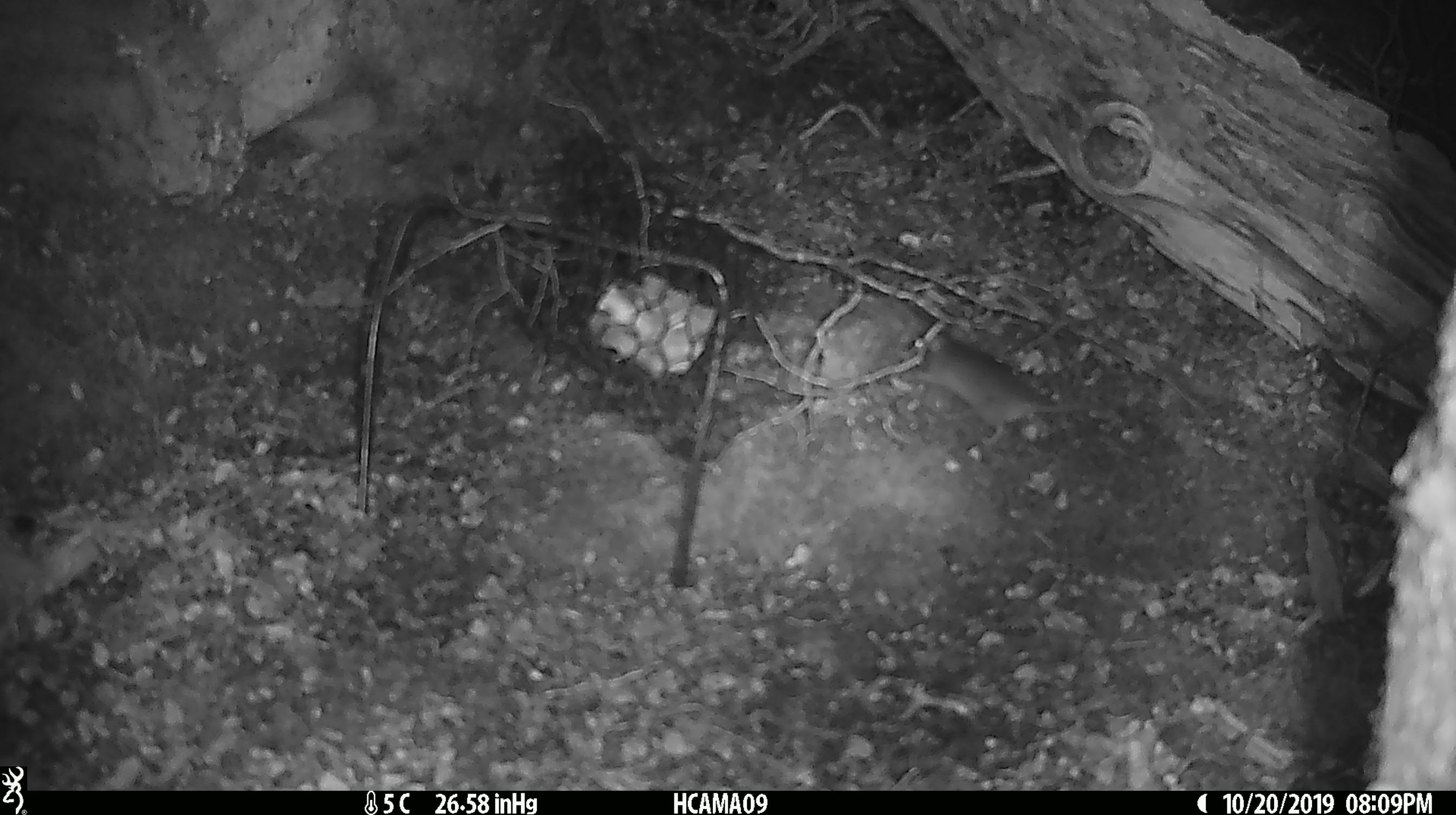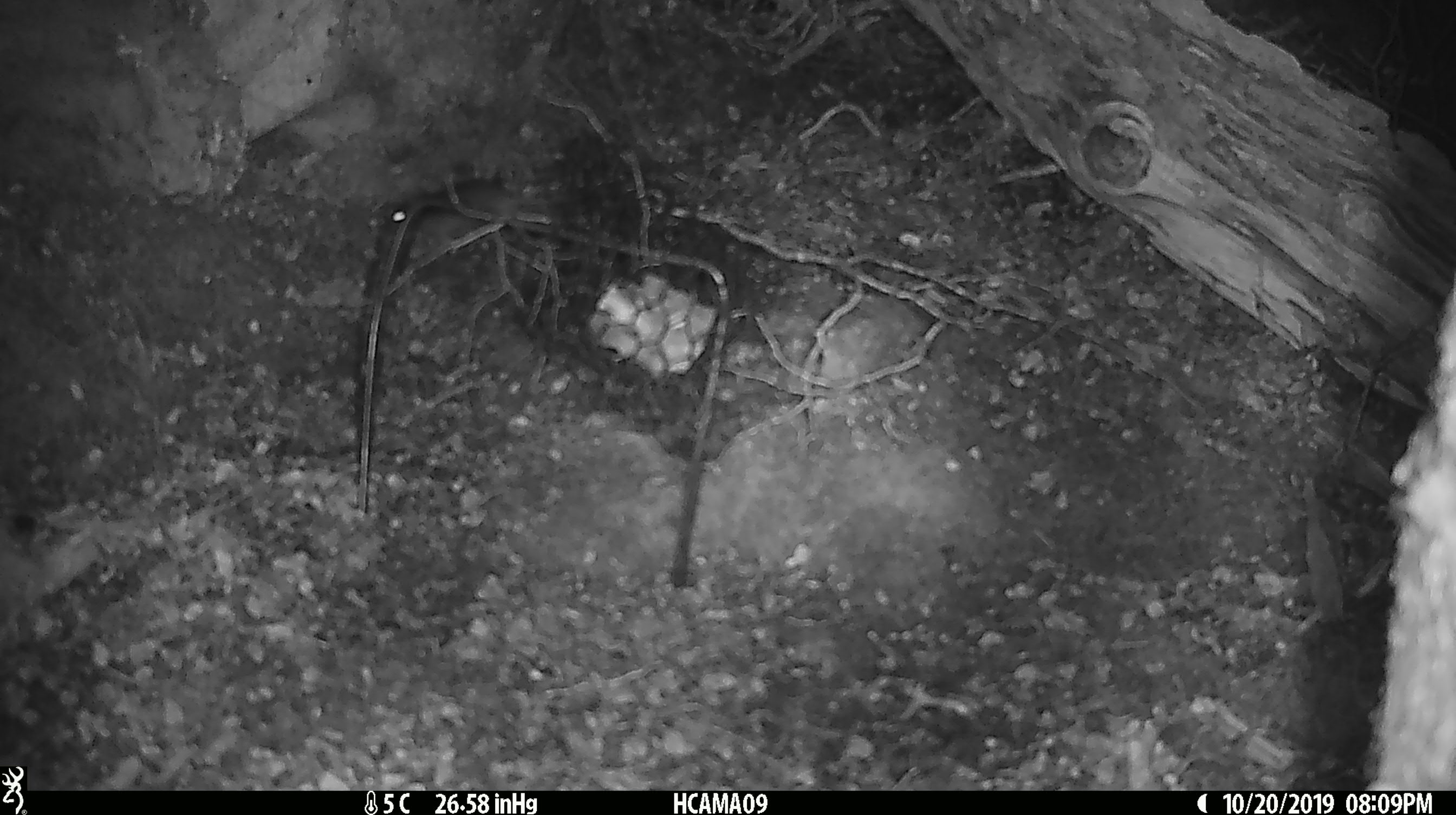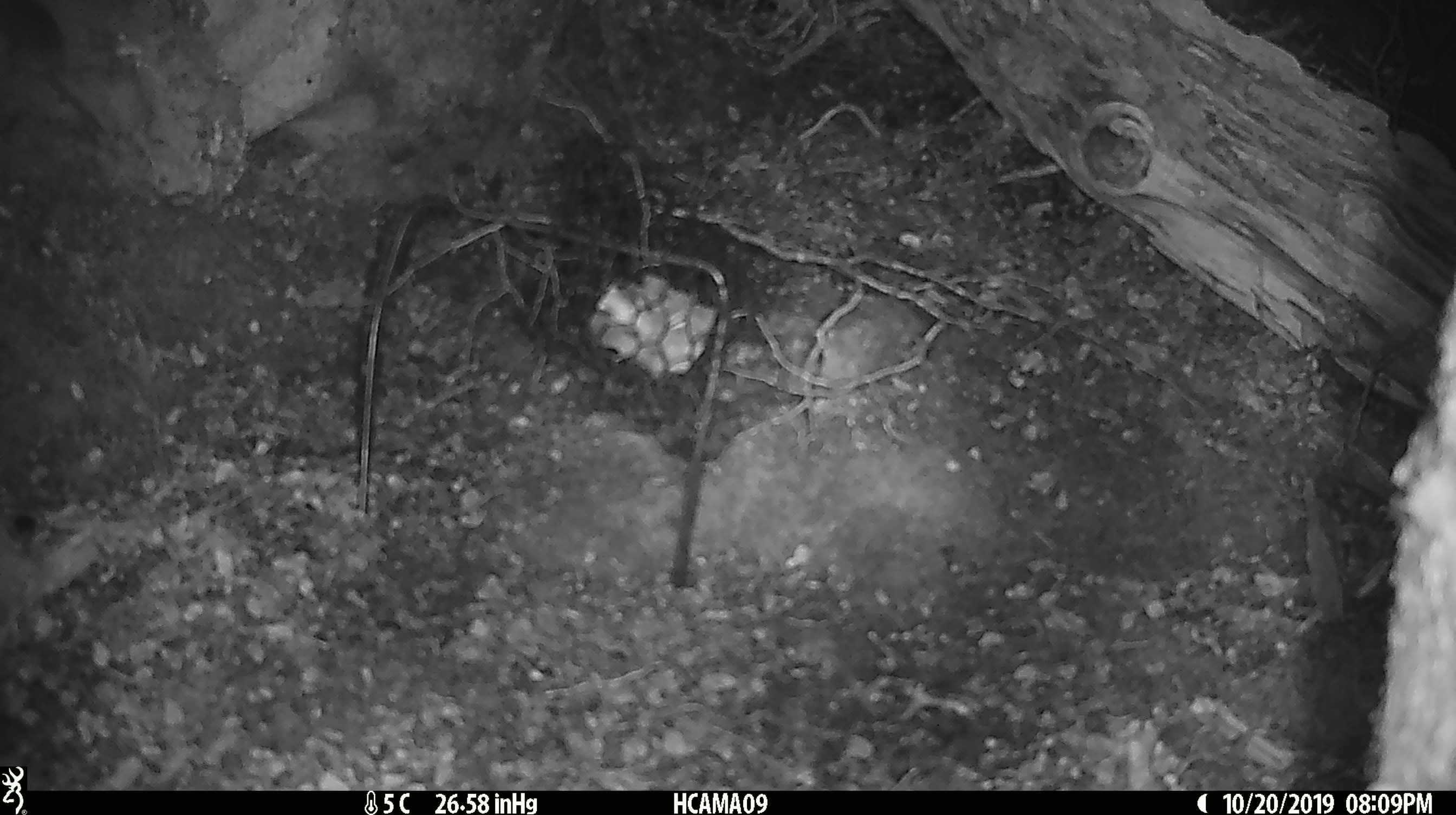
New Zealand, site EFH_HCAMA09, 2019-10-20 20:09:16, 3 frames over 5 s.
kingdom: Animalia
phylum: Chordata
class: Mammalia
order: Rodentia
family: Muridae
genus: Mus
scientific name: Mus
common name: mouse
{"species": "mouse (Mus)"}